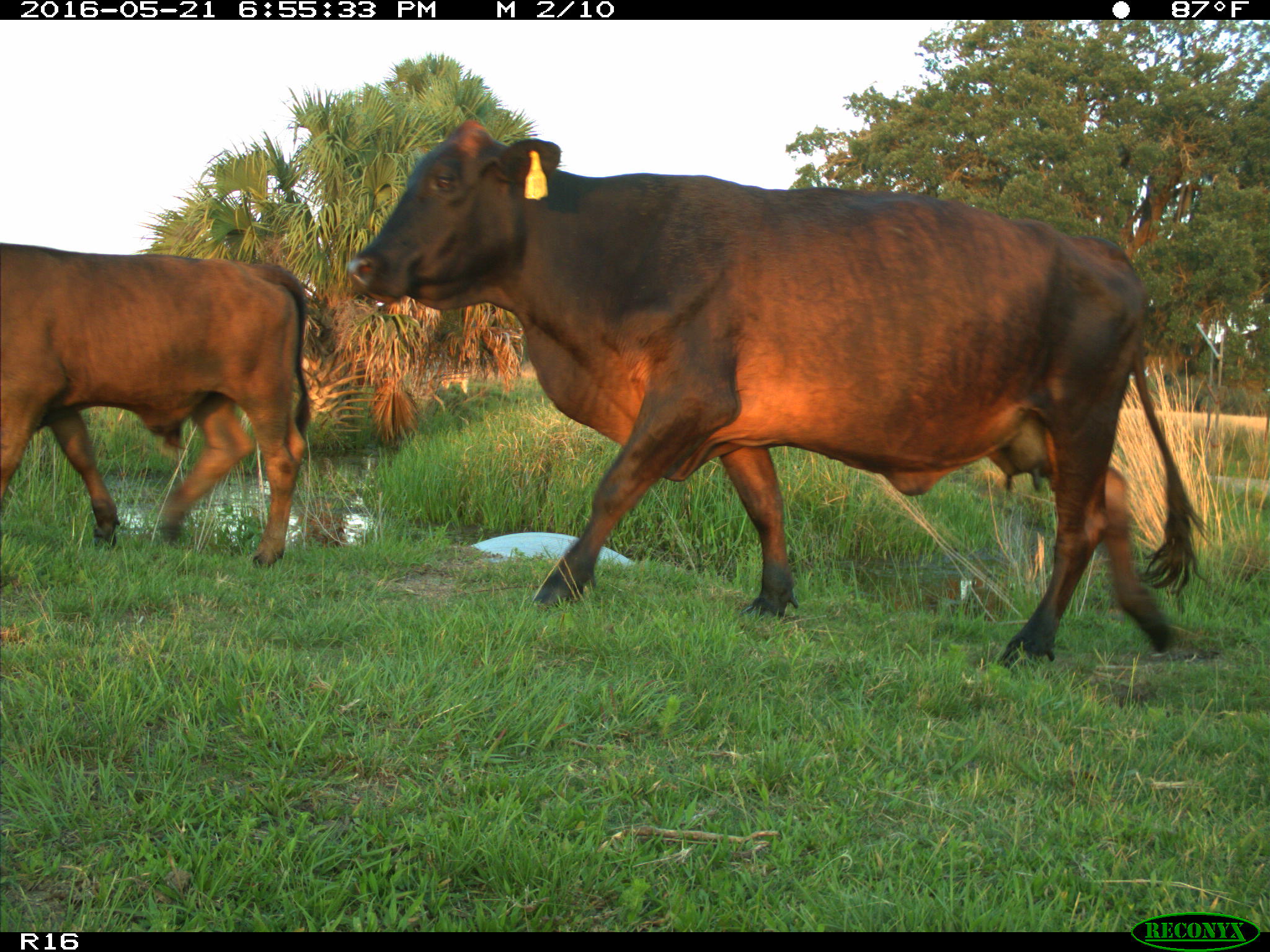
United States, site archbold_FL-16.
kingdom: Animalia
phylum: Chordata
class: Mammalia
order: Artiodactyla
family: Bovidae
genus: Bos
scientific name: Bos taurus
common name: domestic cow